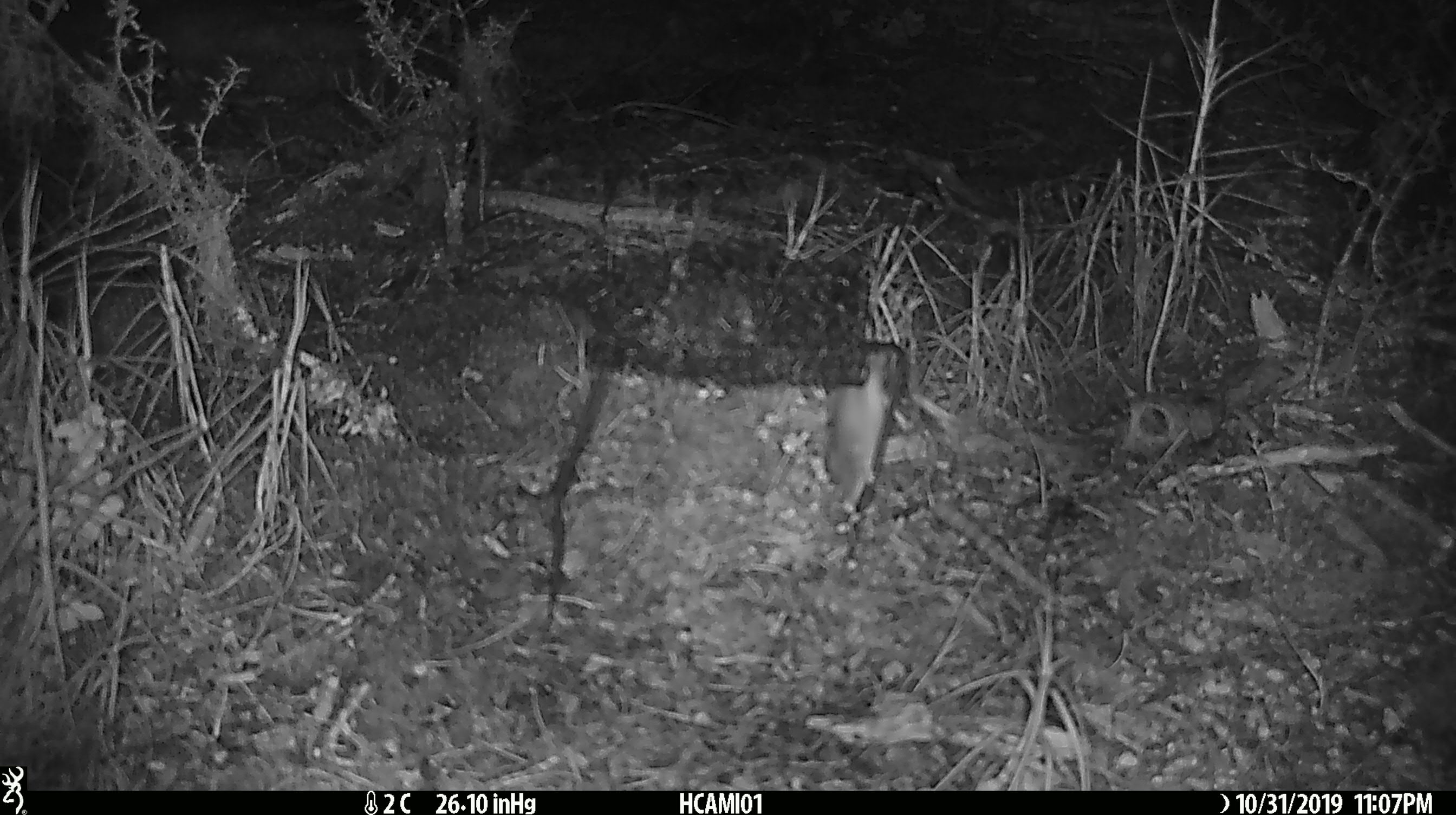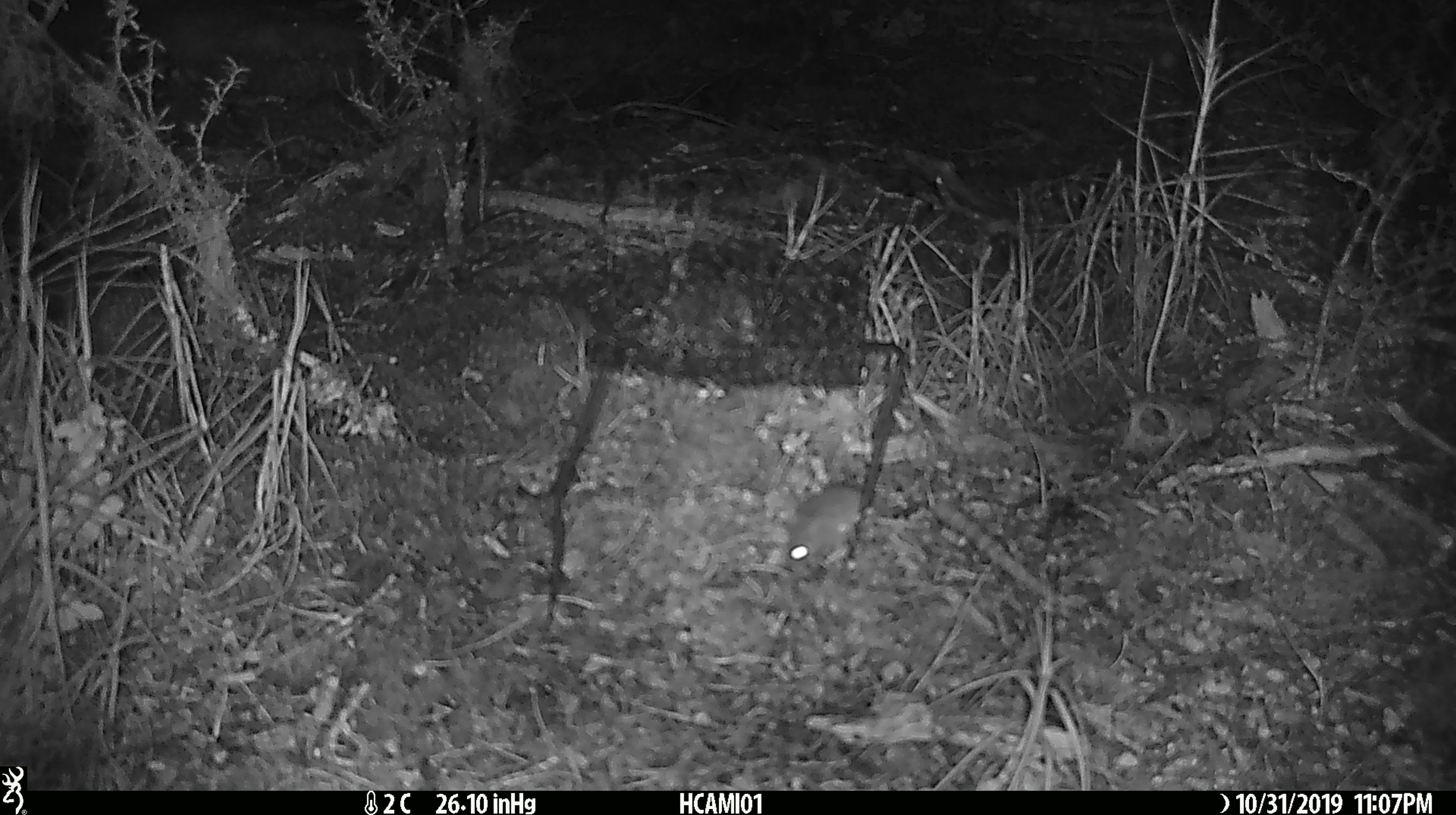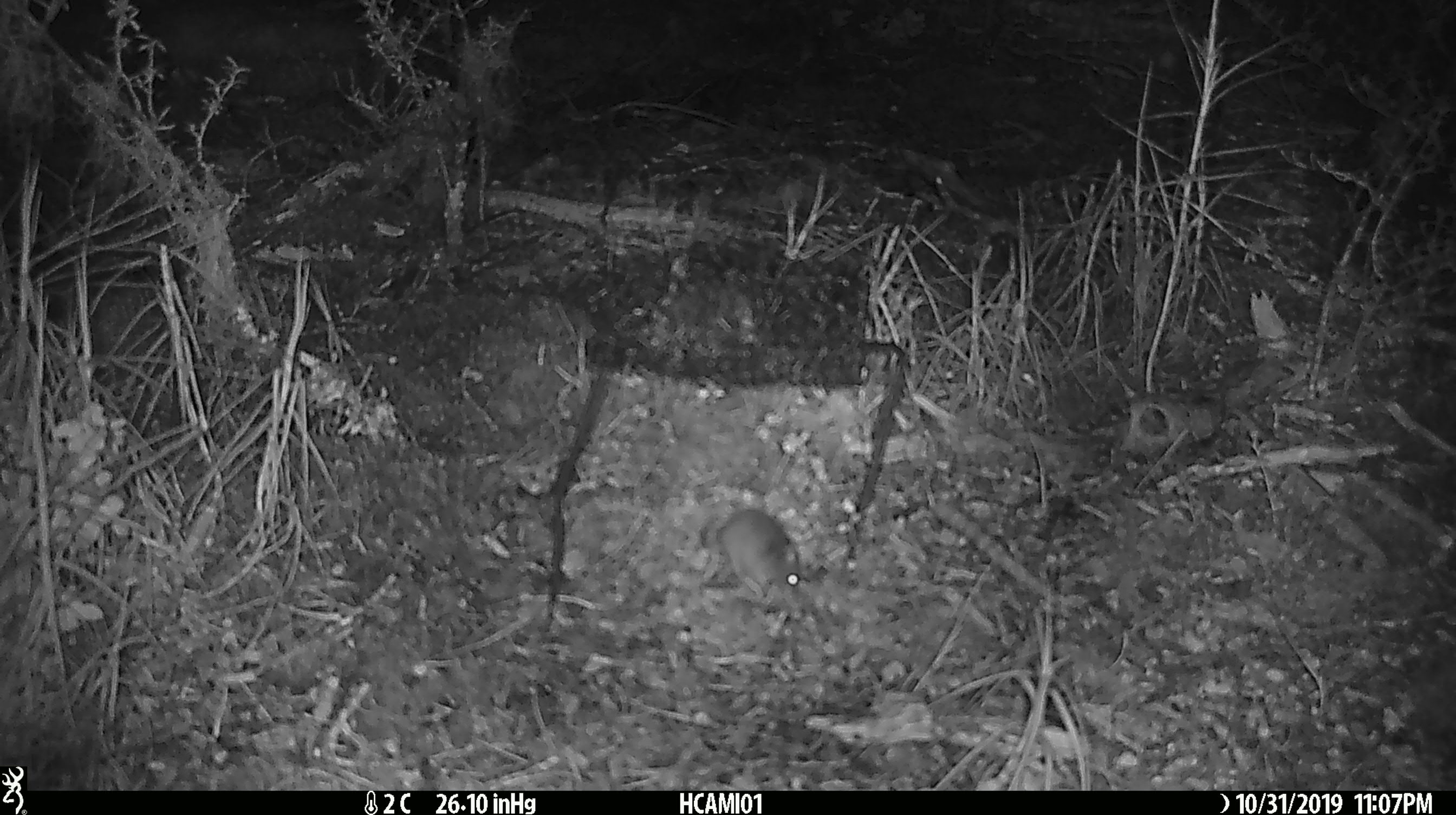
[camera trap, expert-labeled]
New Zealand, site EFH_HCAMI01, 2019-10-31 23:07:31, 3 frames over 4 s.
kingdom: Animalia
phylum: Chordata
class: Mammalia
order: Rodentia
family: Muridae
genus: Mus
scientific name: Mus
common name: mouse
Mouse (Mus).